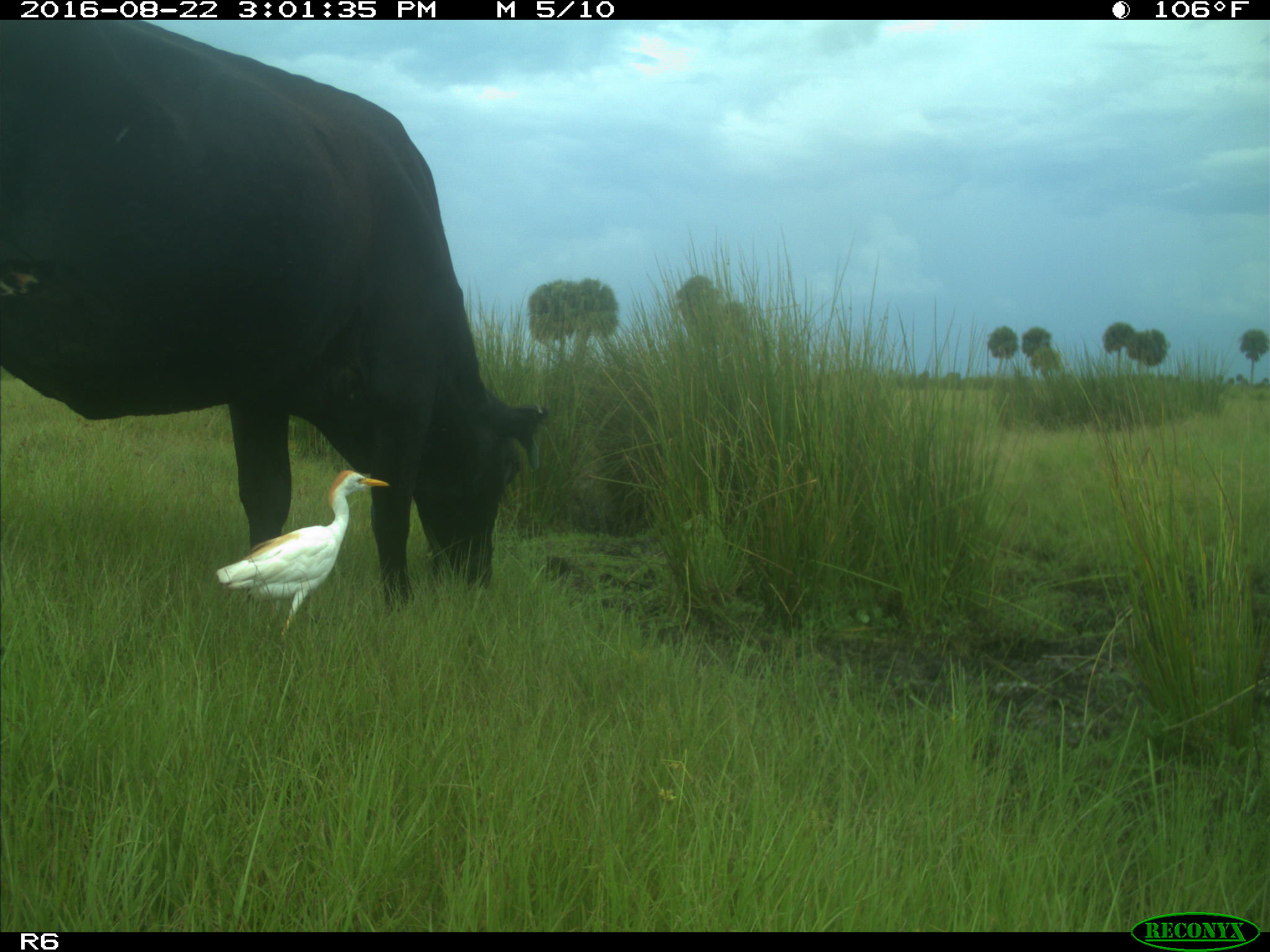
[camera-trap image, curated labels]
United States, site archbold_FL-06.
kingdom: Animalia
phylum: Chordata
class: Mammalia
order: Artiodactyla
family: Bovidae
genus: Bos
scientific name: Bos taurus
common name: domestic cow